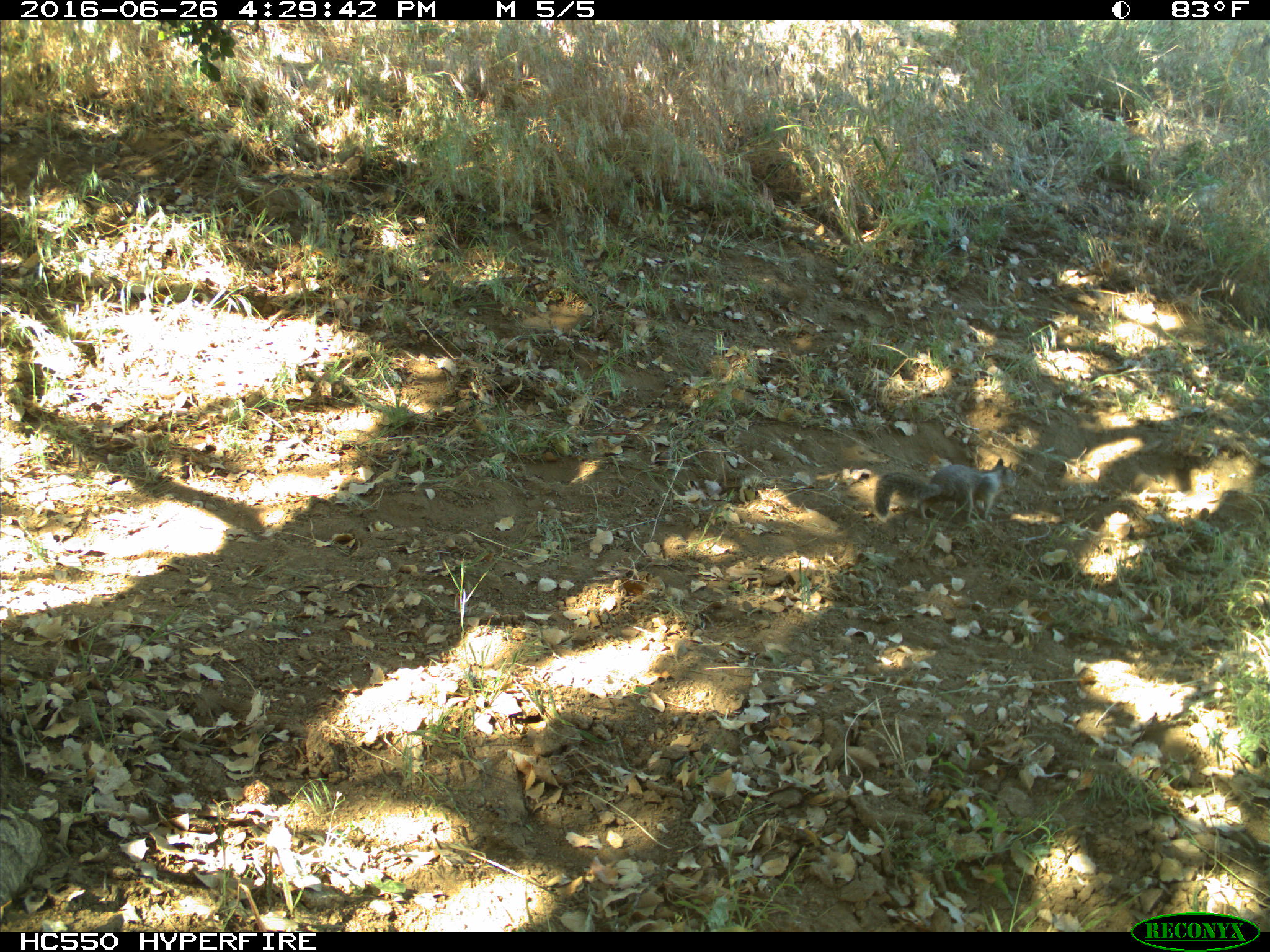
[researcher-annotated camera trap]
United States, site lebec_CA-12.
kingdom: Animalia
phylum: Chordata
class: Mammalia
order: Rodentia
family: Sciuridae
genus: Otospermophilus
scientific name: Otospermophilus beecheyi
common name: california ground squirrel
Otospermophilus beecheyi (california ground squirrel).